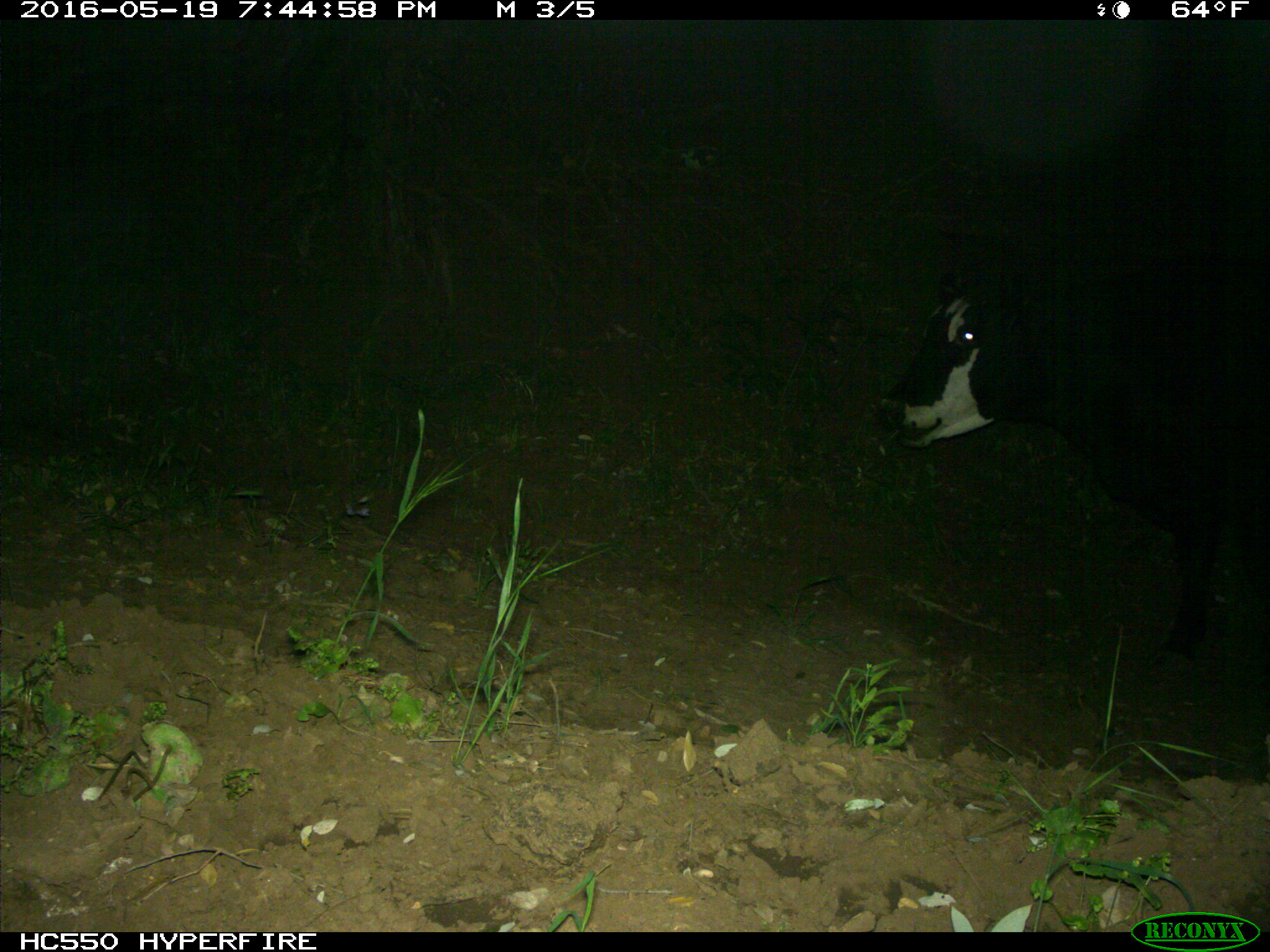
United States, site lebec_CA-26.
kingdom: Animalia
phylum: Chordata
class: Mammalia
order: Artiodactyla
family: Bovidae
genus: Bos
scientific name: Bos taurus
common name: domestic cow